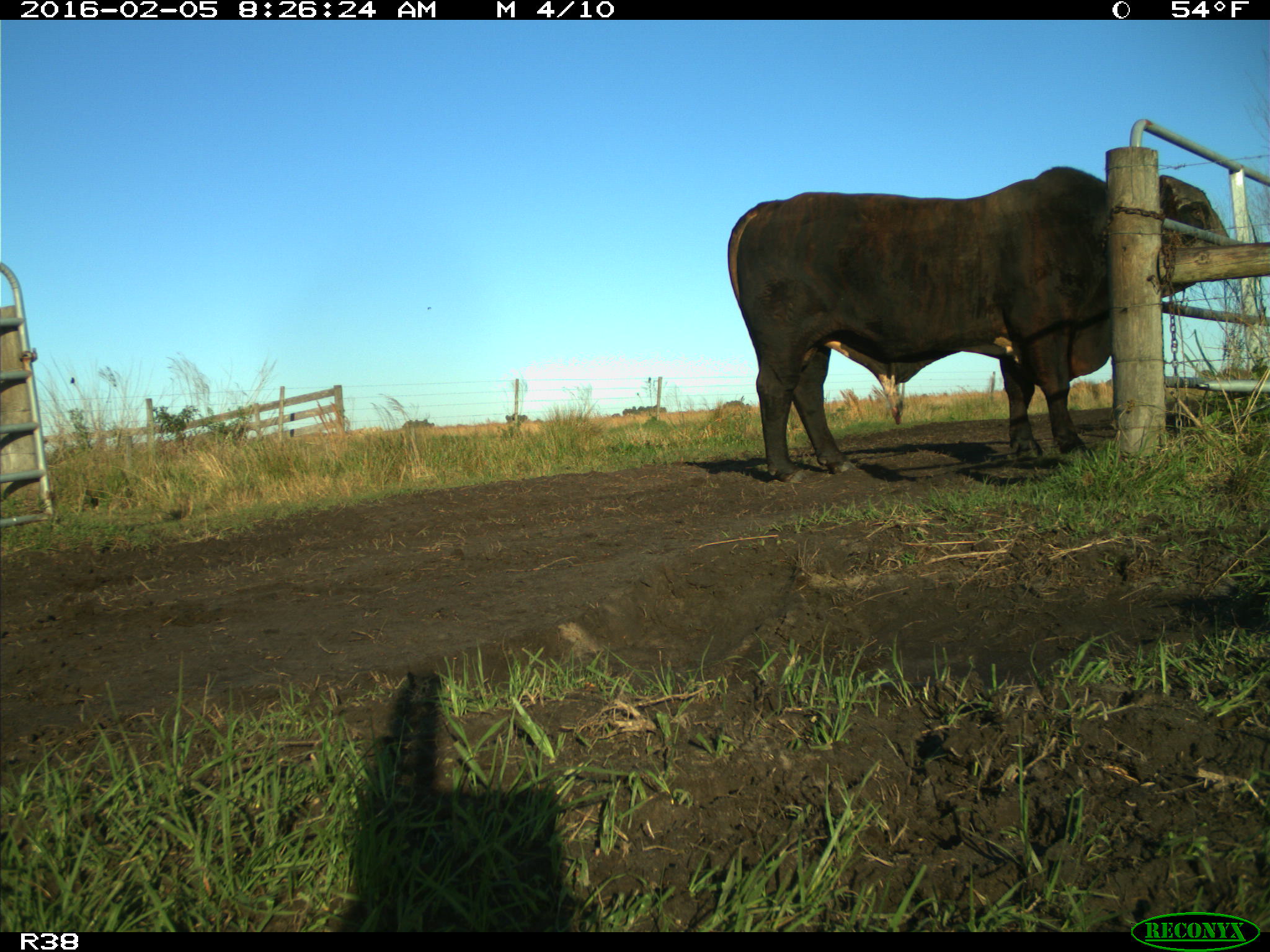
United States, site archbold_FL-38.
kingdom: Animalia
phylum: Chordata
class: Mammalia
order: Artiodactyla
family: Bovidae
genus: Bos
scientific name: Bos taurus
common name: domestic cow